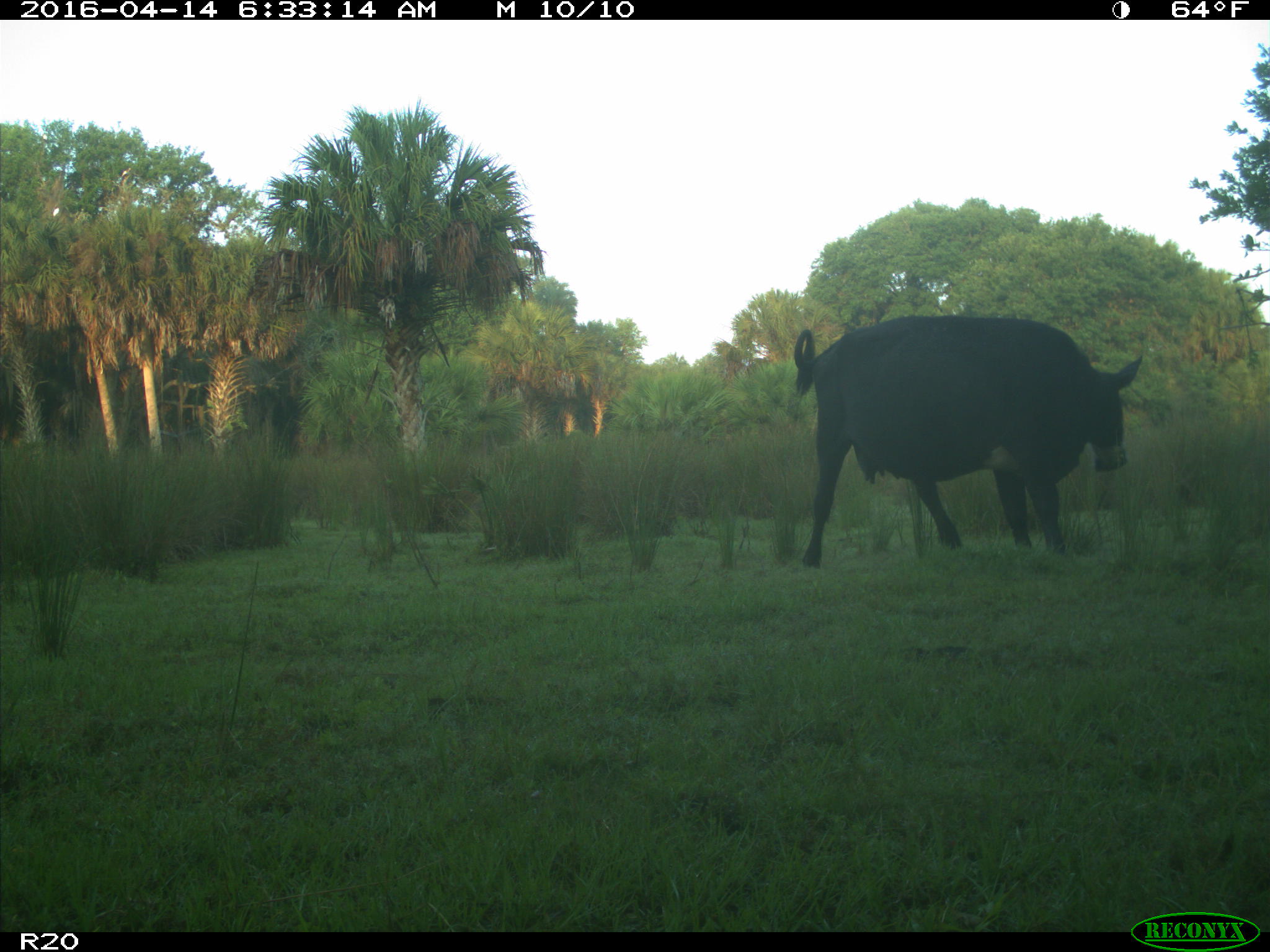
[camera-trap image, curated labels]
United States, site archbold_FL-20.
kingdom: Animalia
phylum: Chordata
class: Mammalia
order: Artiodactyla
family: Bovidae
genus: Bos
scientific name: Bos taurus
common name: domestic cow